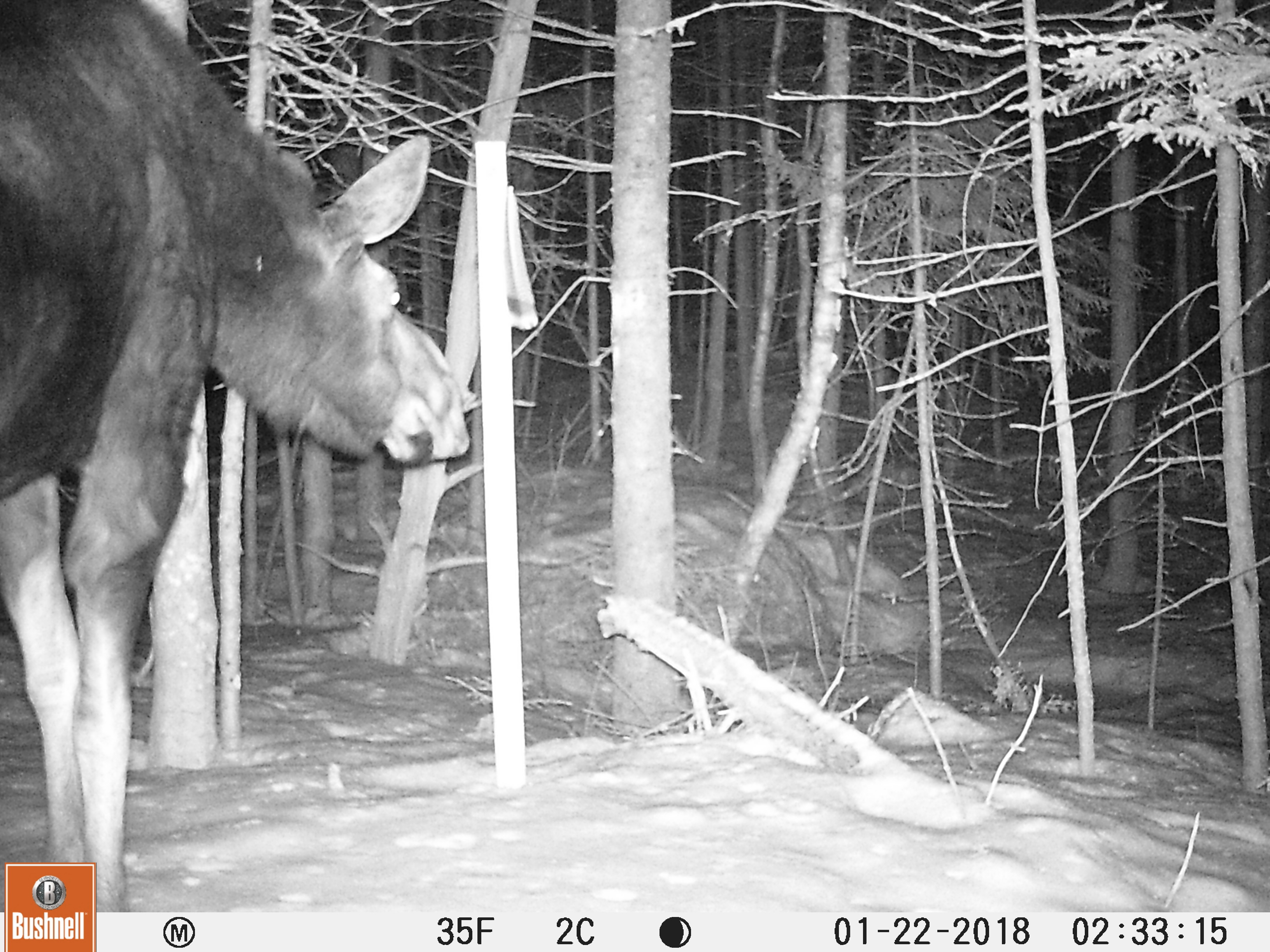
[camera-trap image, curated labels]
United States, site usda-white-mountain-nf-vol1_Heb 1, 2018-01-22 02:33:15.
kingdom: Animalia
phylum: Chordata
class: Mammalia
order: Artiodactyla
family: Cervidae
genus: Alces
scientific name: Alces alces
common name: moose